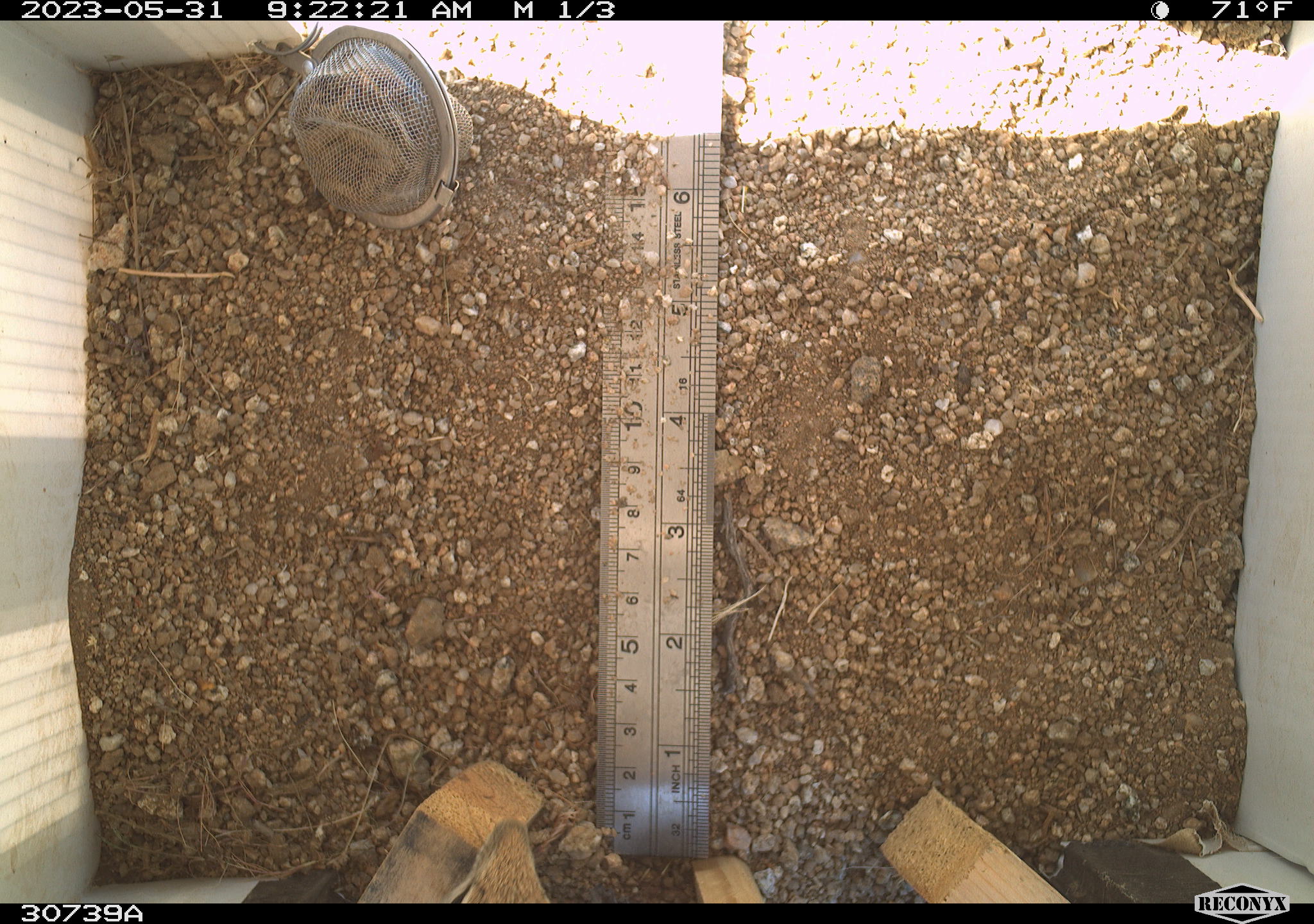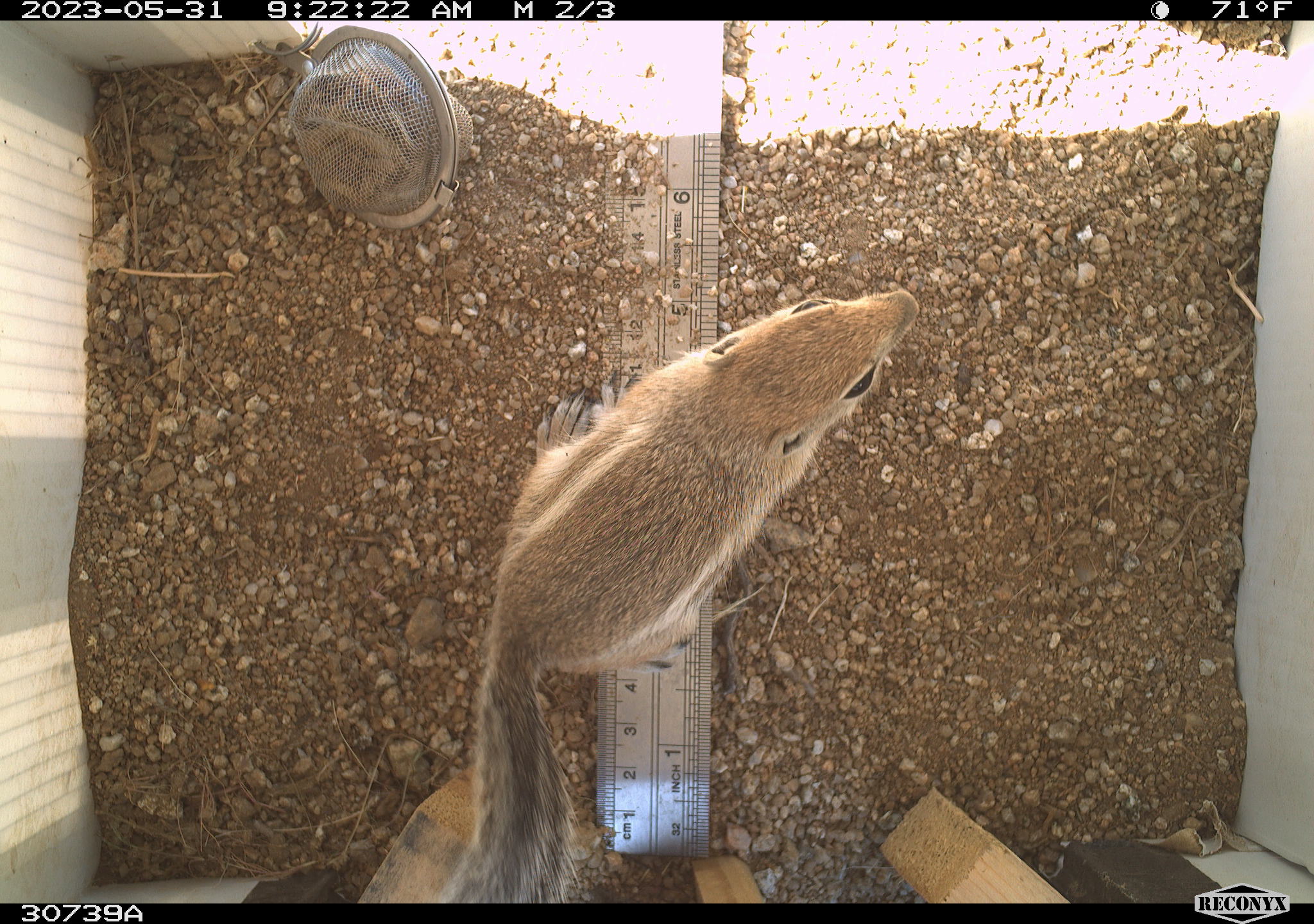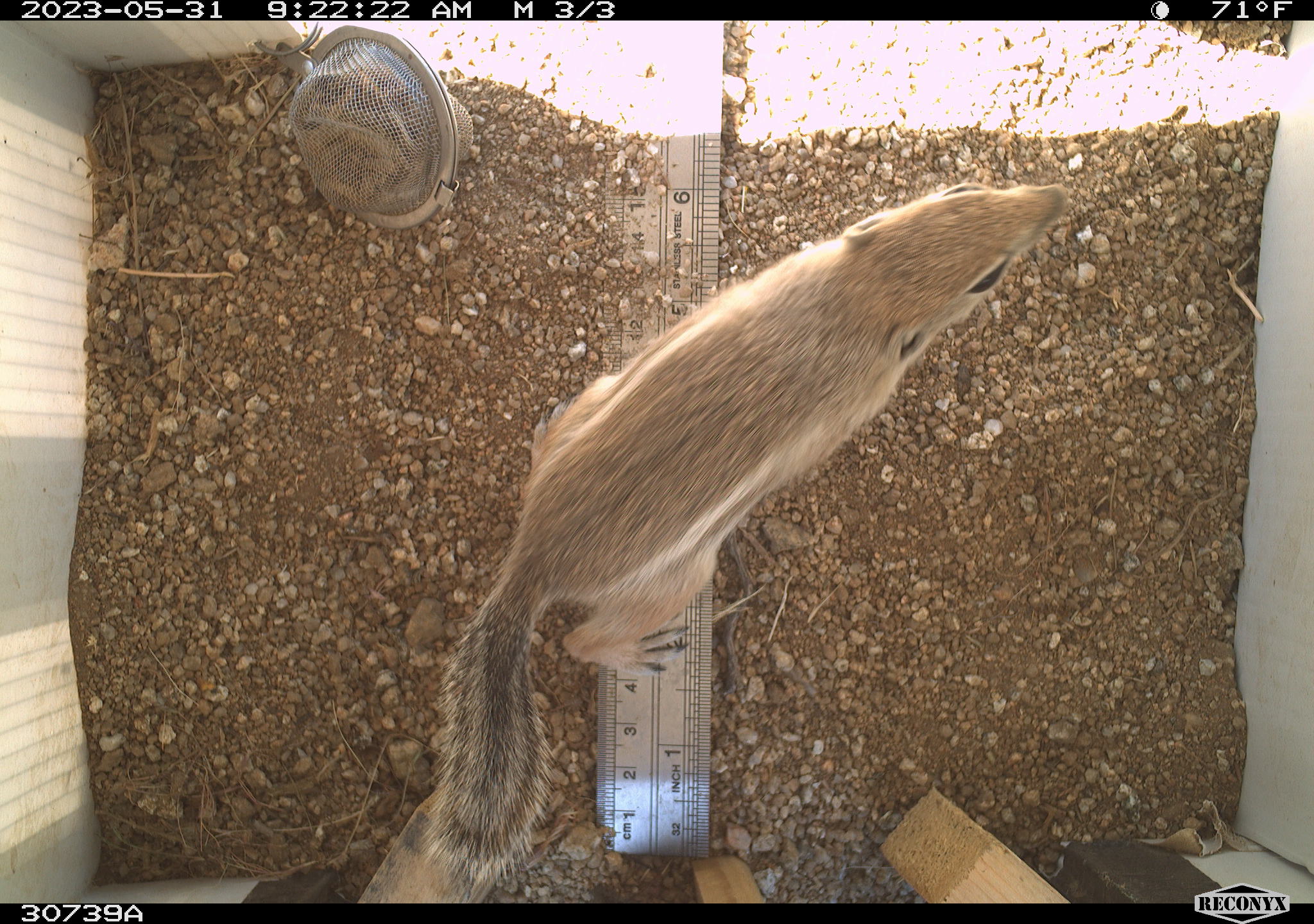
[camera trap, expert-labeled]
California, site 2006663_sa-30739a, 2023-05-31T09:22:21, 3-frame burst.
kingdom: Animalia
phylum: Chordata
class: Mammalia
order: Rodentia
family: Sciuridae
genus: Ammospermophilus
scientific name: Ammospermophilus leucurus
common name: white-tailed antelope squirrel